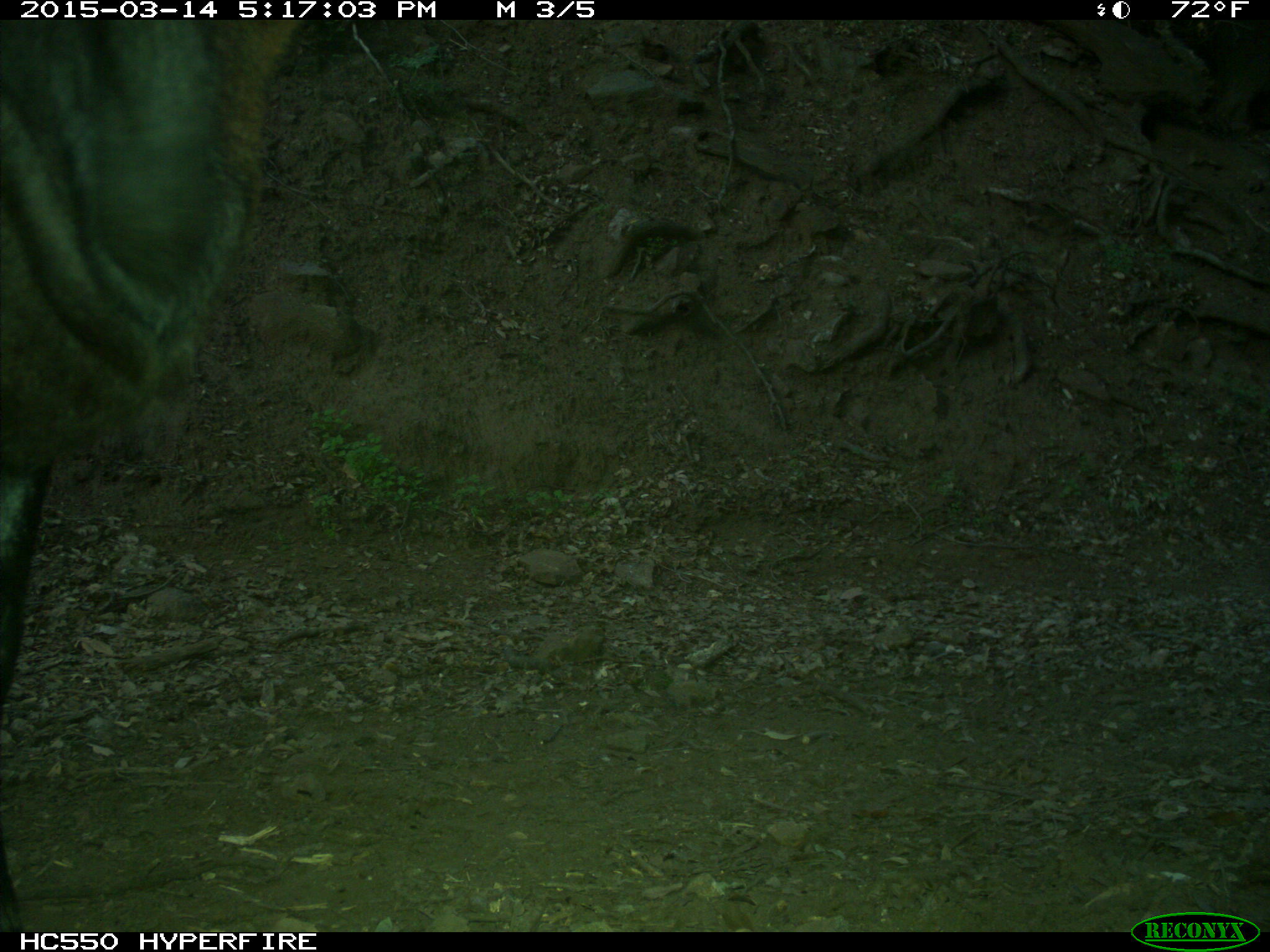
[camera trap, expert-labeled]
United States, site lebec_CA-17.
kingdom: Animalia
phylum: Chordata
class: Mammalia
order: Artiodactyla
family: Bovidae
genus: Bos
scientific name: Bos taurus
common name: domestic cow